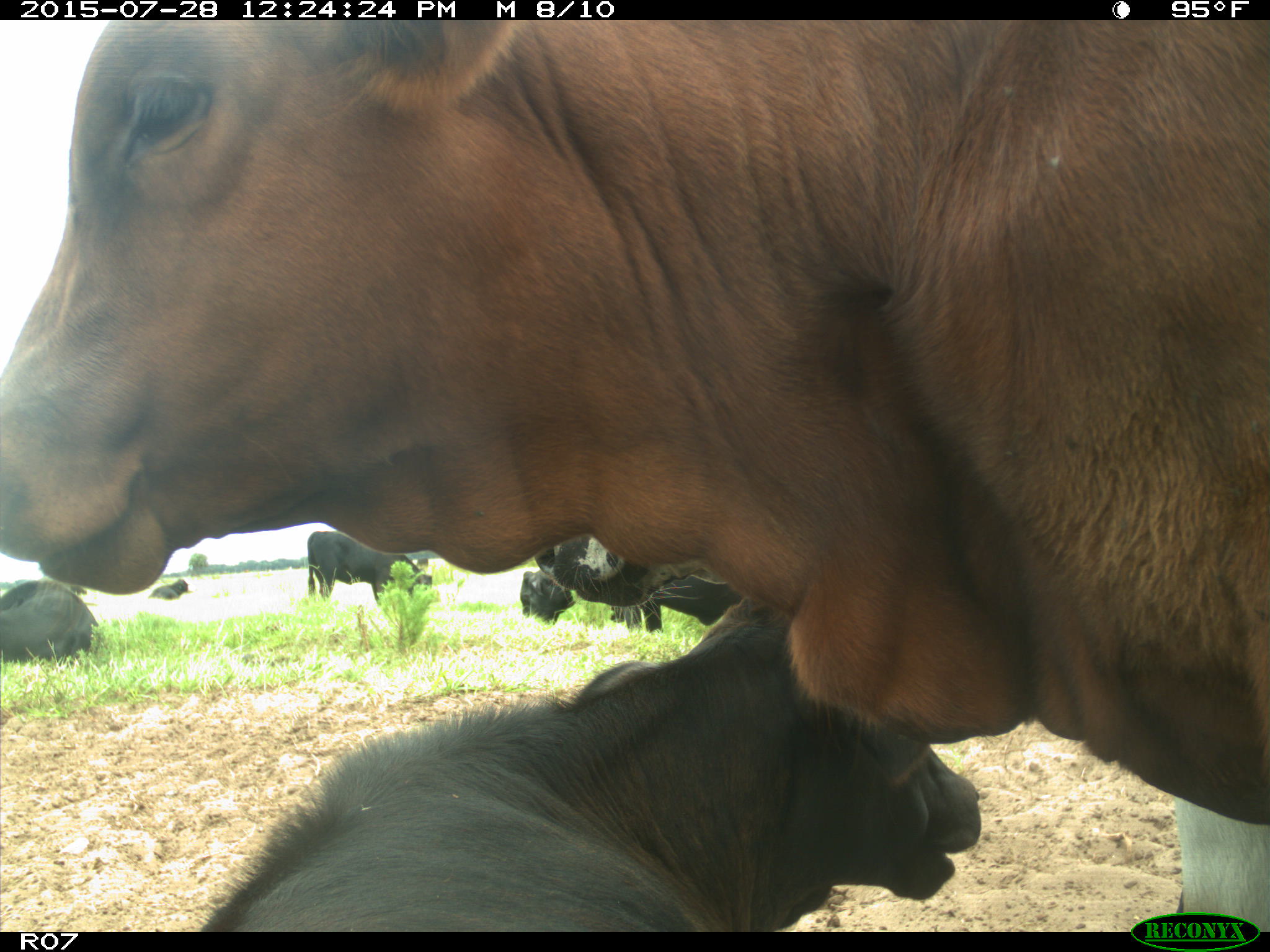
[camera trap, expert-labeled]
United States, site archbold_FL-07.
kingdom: Animalia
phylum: Chordata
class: Mammalia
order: Artiodactyla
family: Bovidae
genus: Bos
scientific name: Bos taurus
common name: domestic cow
Bos taurus (domestic cow).